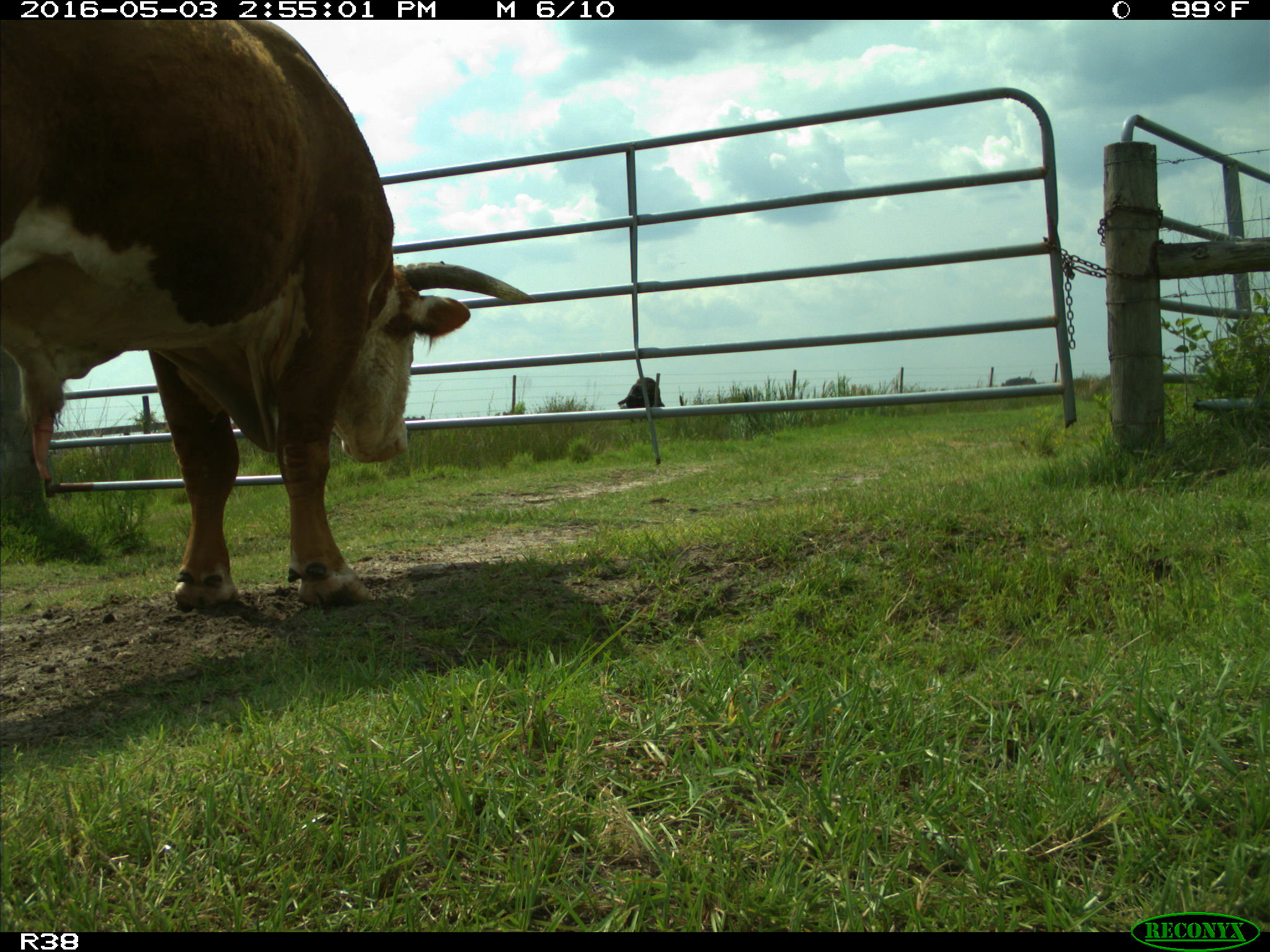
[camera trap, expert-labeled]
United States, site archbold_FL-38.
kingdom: Animalia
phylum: Chordata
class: Mammalia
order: Artiodactyla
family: Bovidae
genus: Bos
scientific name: Bos taurus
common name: domestic cow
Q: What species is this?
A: Bos taurus (domestic cow).